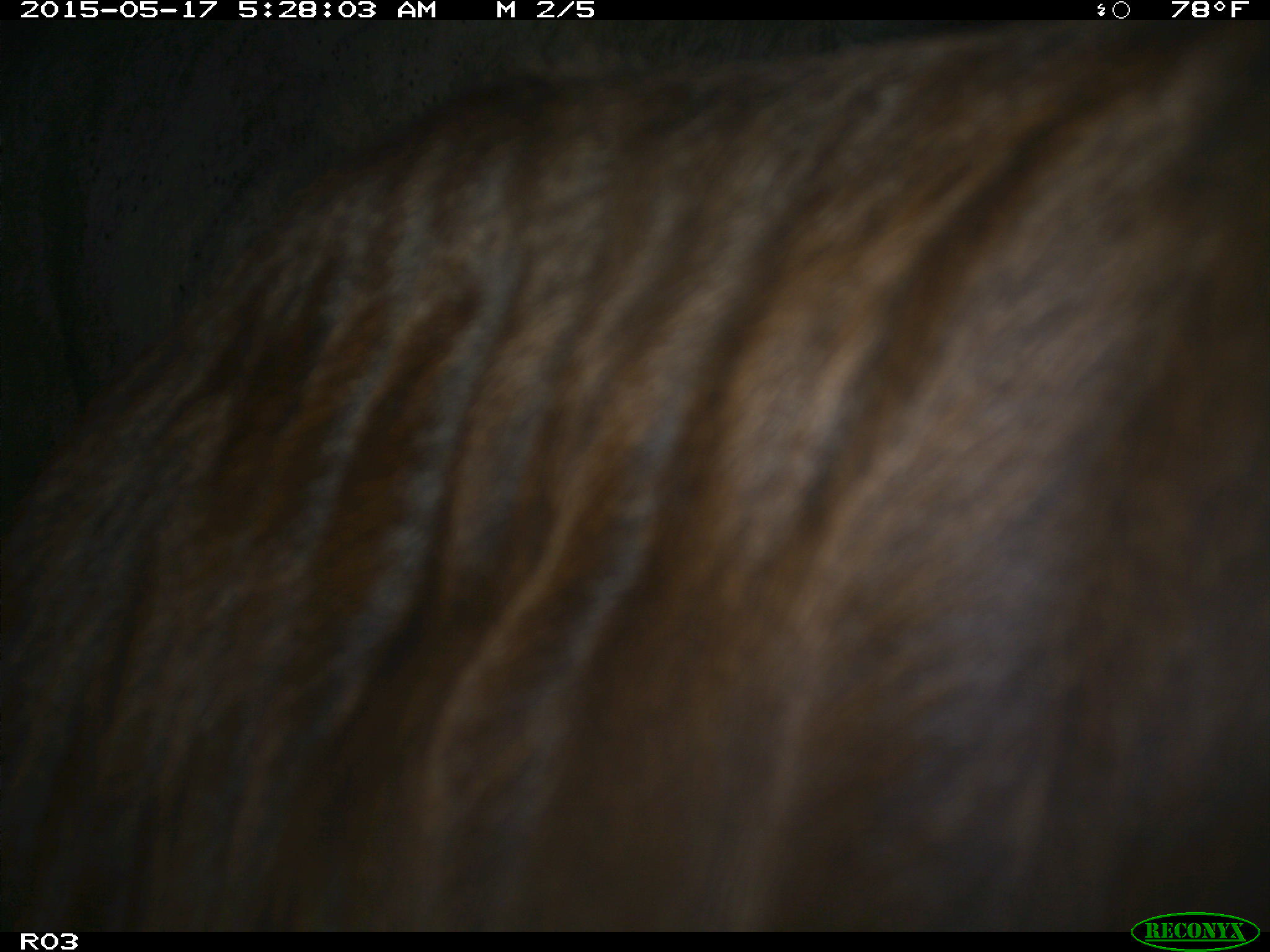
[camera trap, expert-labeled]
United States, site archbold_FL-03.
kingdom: Animalia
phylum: Chordata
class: Mammalia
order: Artiodactyla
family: Bovidae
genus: Bos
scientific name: Bos taurus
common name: domestic cow